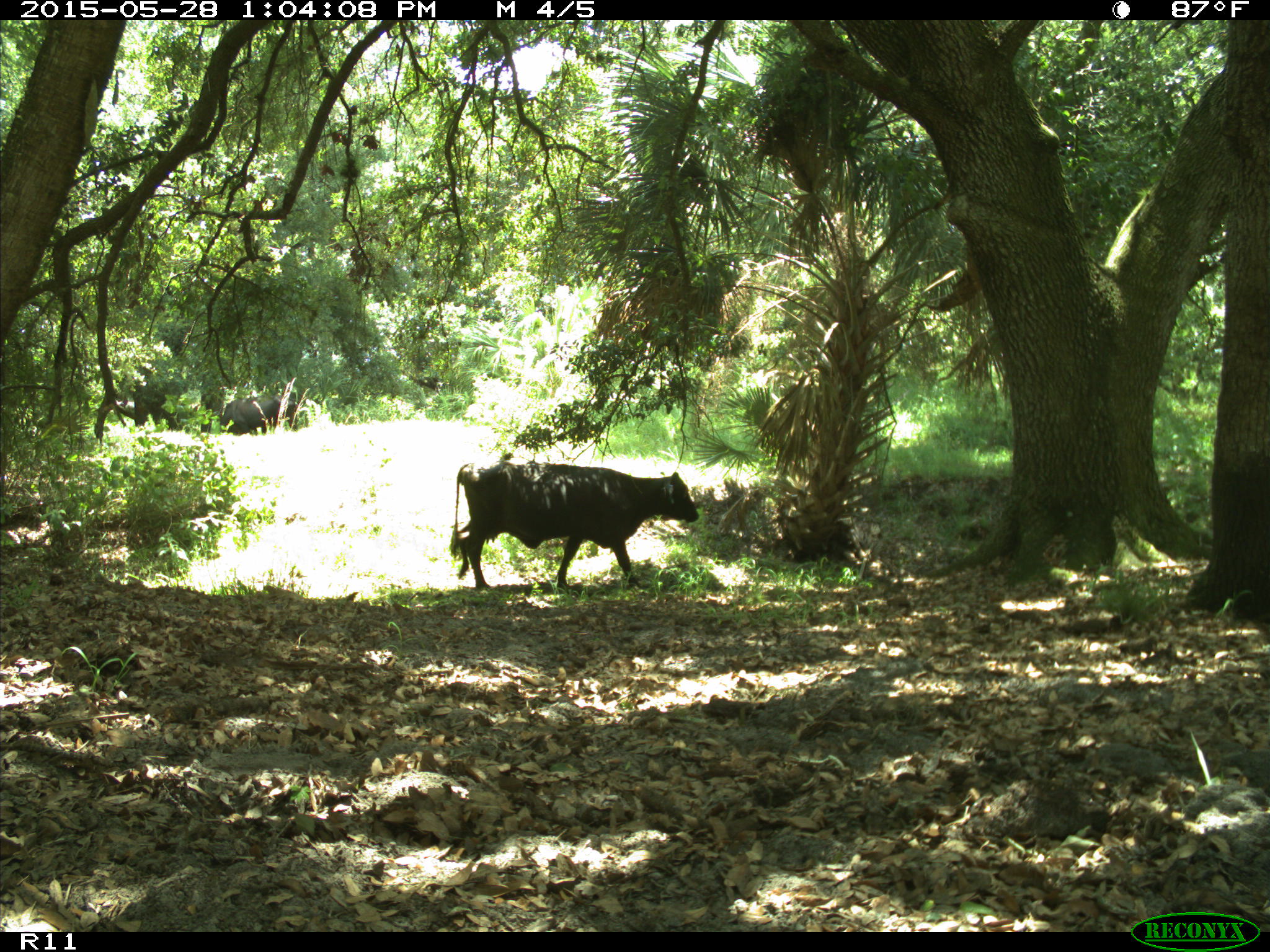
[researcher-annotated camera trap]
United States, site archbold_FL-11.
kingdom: Animalia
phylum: Chordata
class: Mammalia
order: Artiodactyla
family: Bovidae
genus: Bos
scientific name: Bos taurus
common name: domestic cow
Bos taurus (domestic cow).